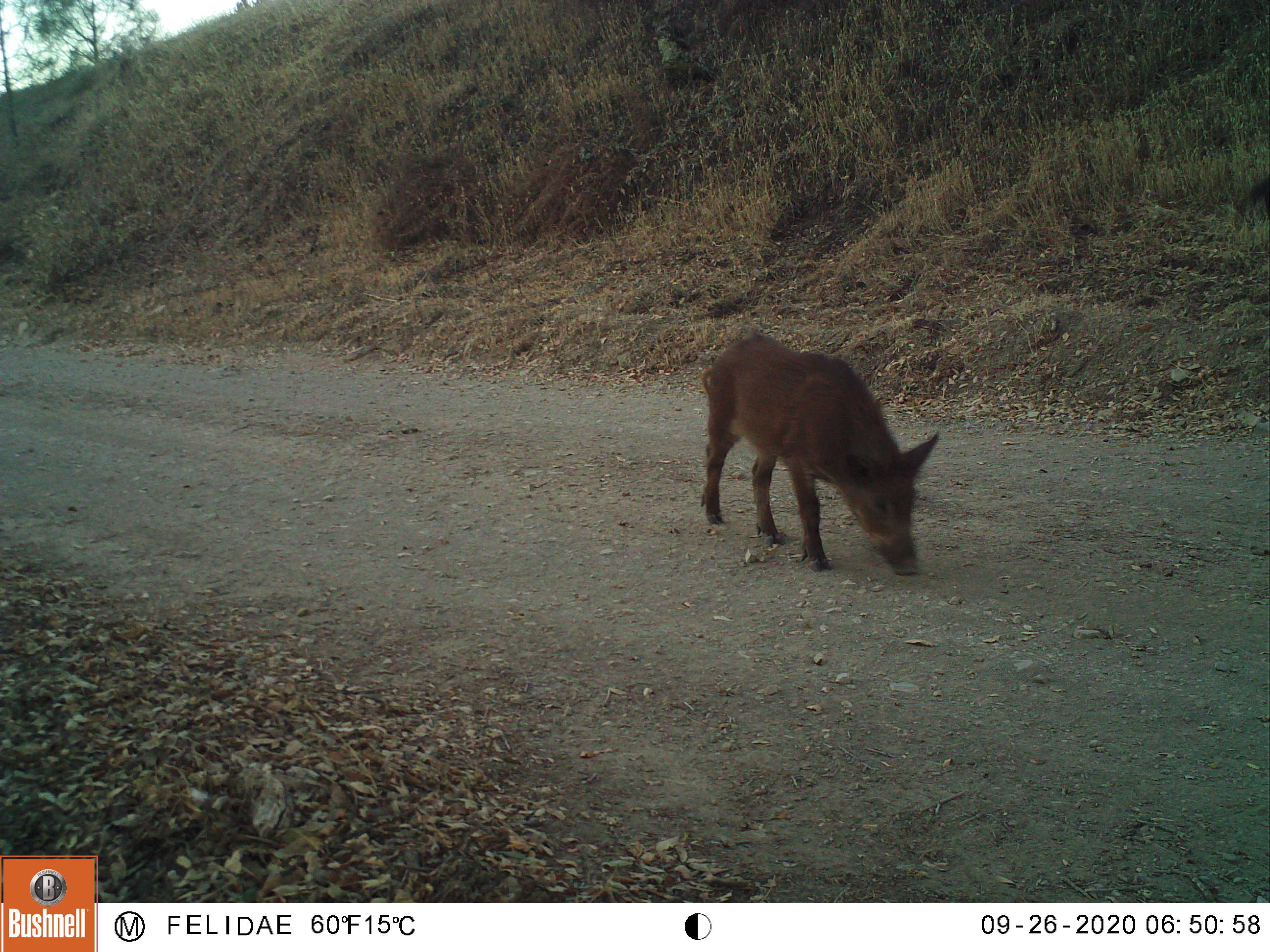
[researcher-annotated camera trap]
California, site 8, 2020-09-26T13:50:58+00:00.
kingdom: Animalia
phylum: Chordata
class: Mammalia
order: Artiodactyla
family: Suidae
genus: Sus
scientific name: Sus scrofa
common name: wild boar